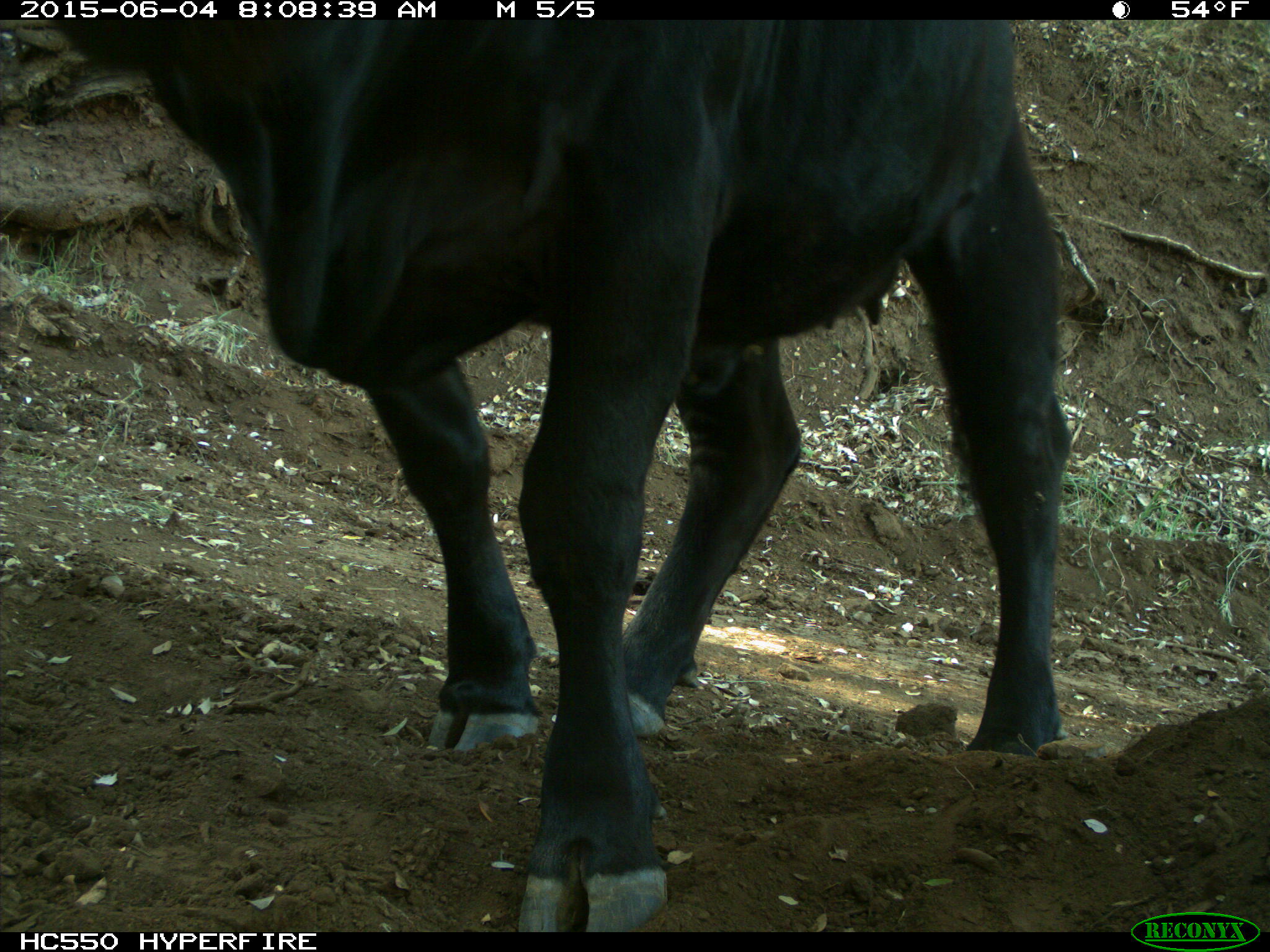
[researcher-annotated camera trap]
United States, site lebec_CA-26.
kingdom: Animalia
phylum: Chordata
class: Mammalia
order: Artiodactyla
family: Bovidae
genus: Bos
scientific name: Bos taurus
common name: domestic cow